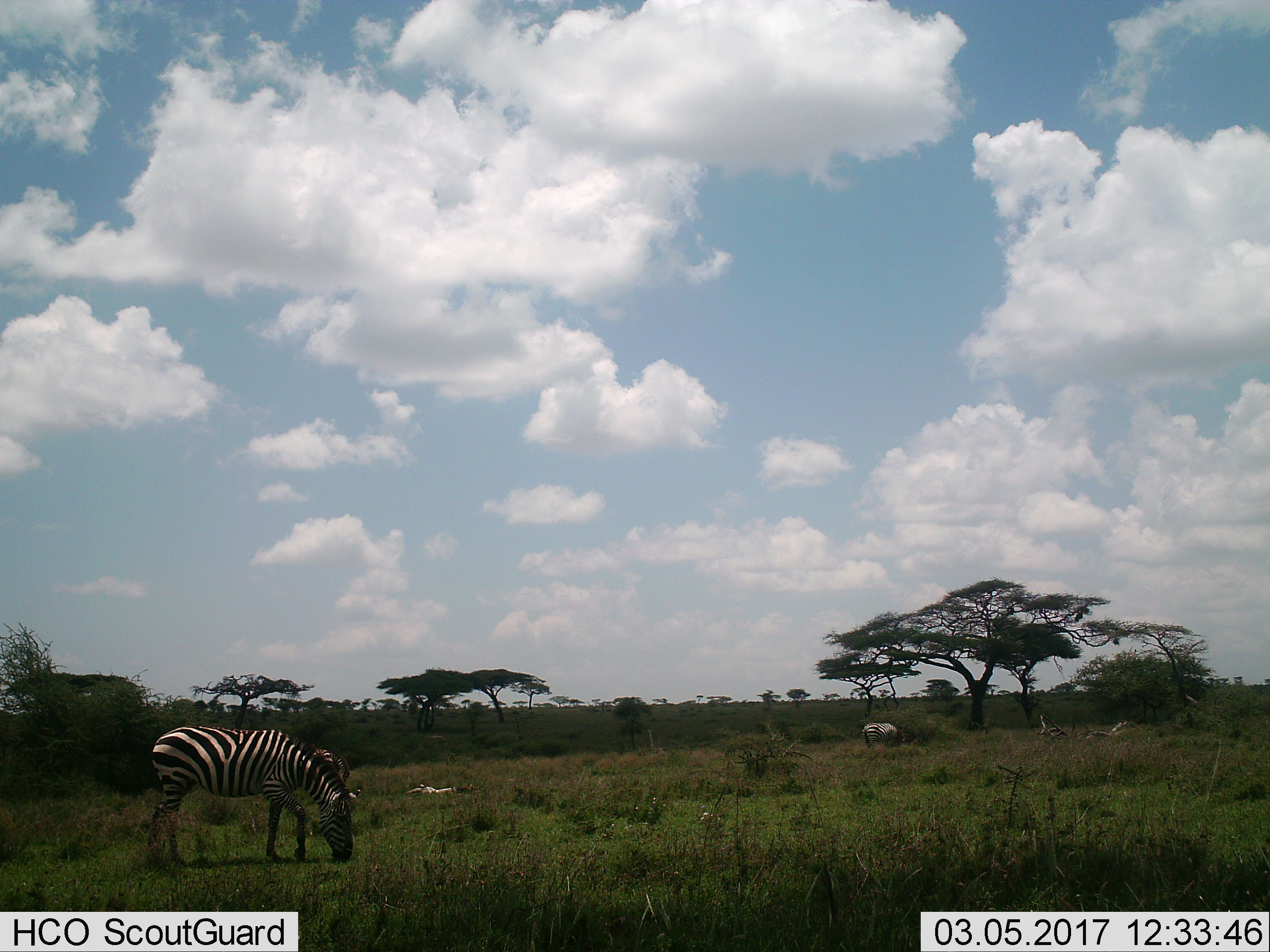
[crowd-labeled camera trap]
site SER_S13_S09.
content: unidentified animal